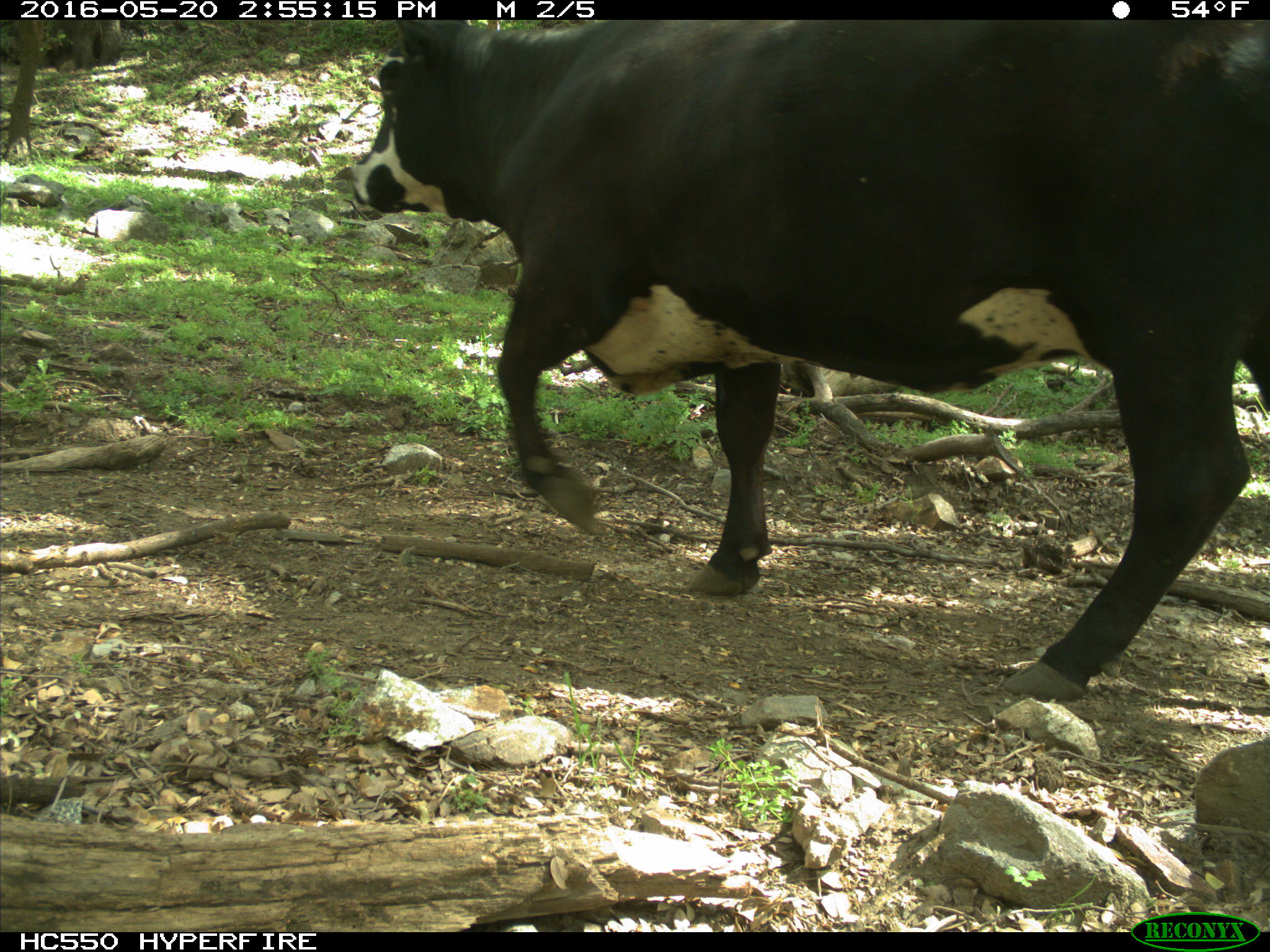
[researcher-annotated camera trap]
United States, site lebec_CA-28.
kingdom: Animalia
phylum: Chordata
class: Mammalia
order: Artiodactyla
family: Bovidae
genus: Bos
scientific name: Bos taurus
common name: domestic cow